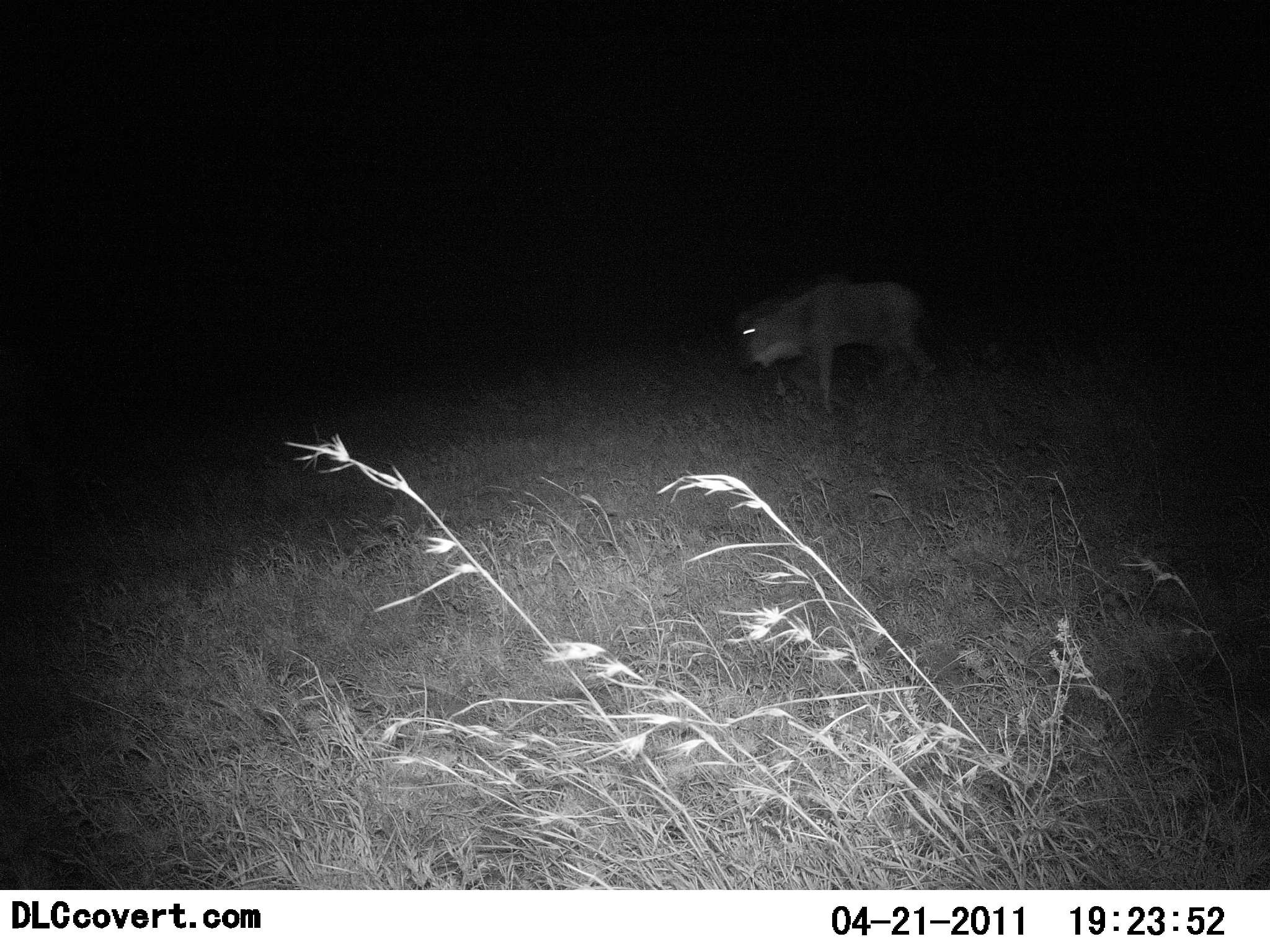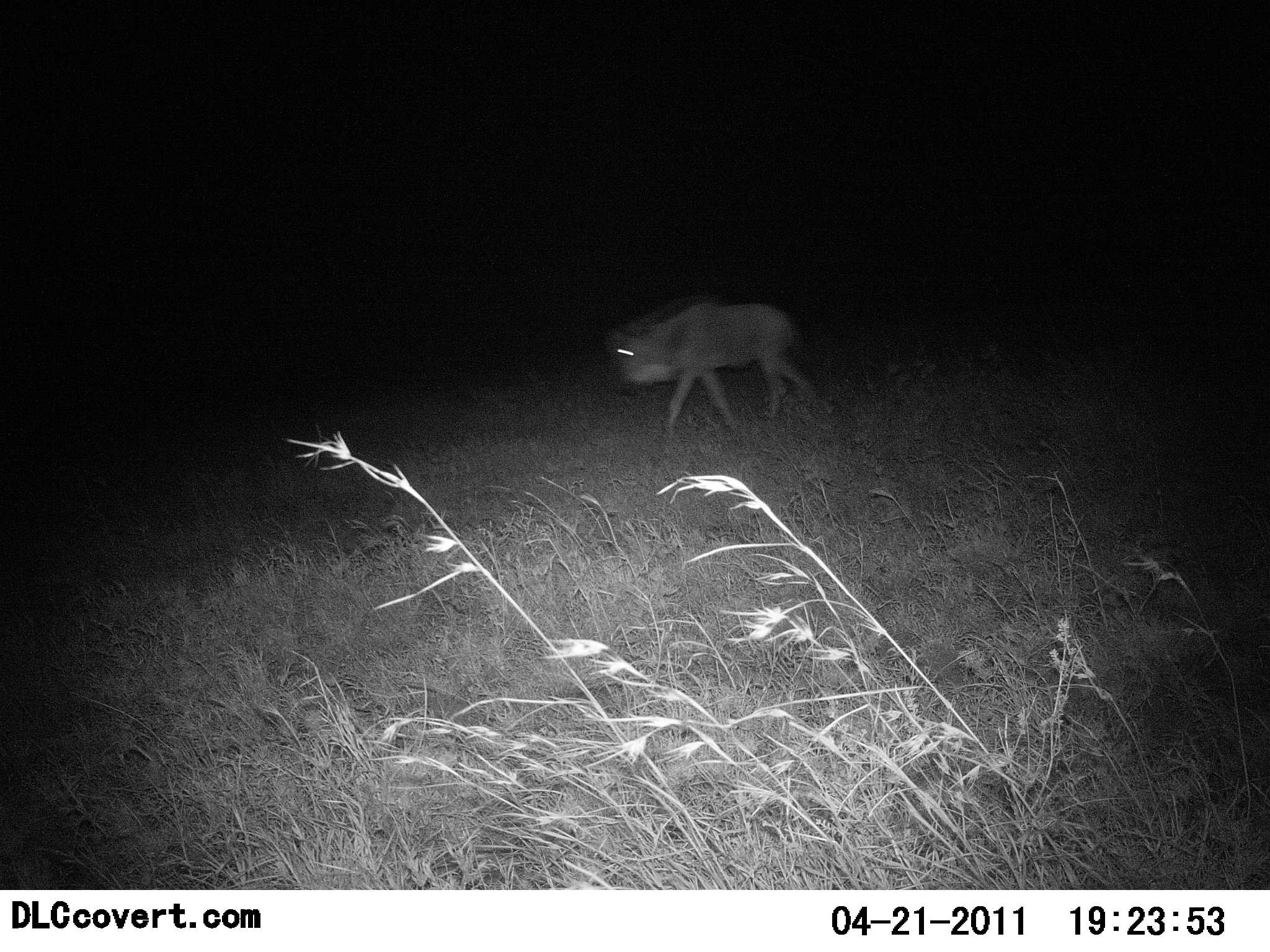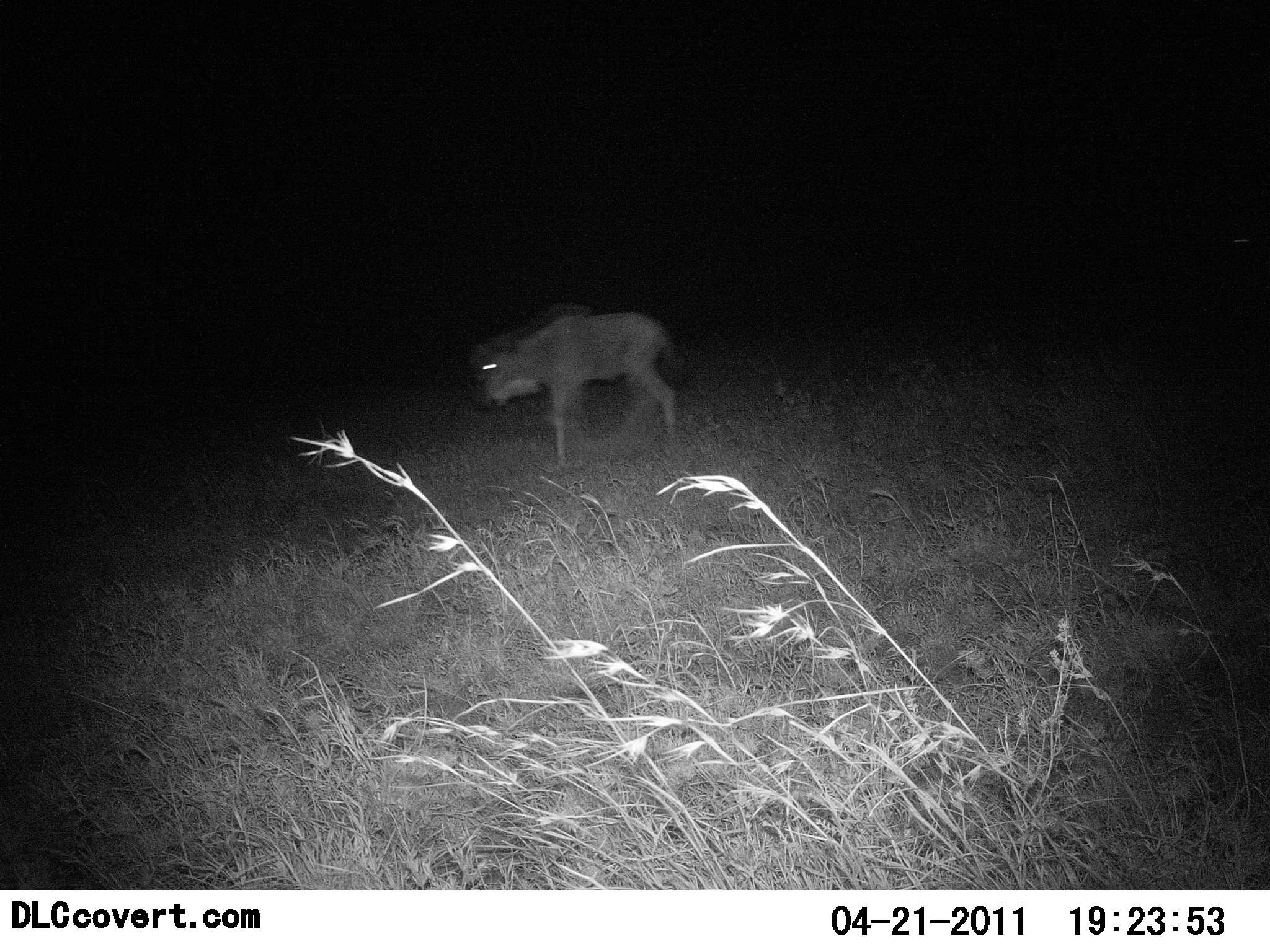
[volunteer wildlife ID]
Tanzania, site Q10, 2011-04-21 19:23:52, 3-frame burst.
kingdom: Animalia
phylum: Chordata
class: Mammalia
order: Artiodactyla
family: Bovidae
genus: Connochaetes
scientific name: Connochaetes taurinus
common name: blue wildebeest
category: wildebeest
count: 1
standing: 0%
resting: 0%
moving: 100%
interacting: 0%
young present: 31%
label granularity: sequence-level